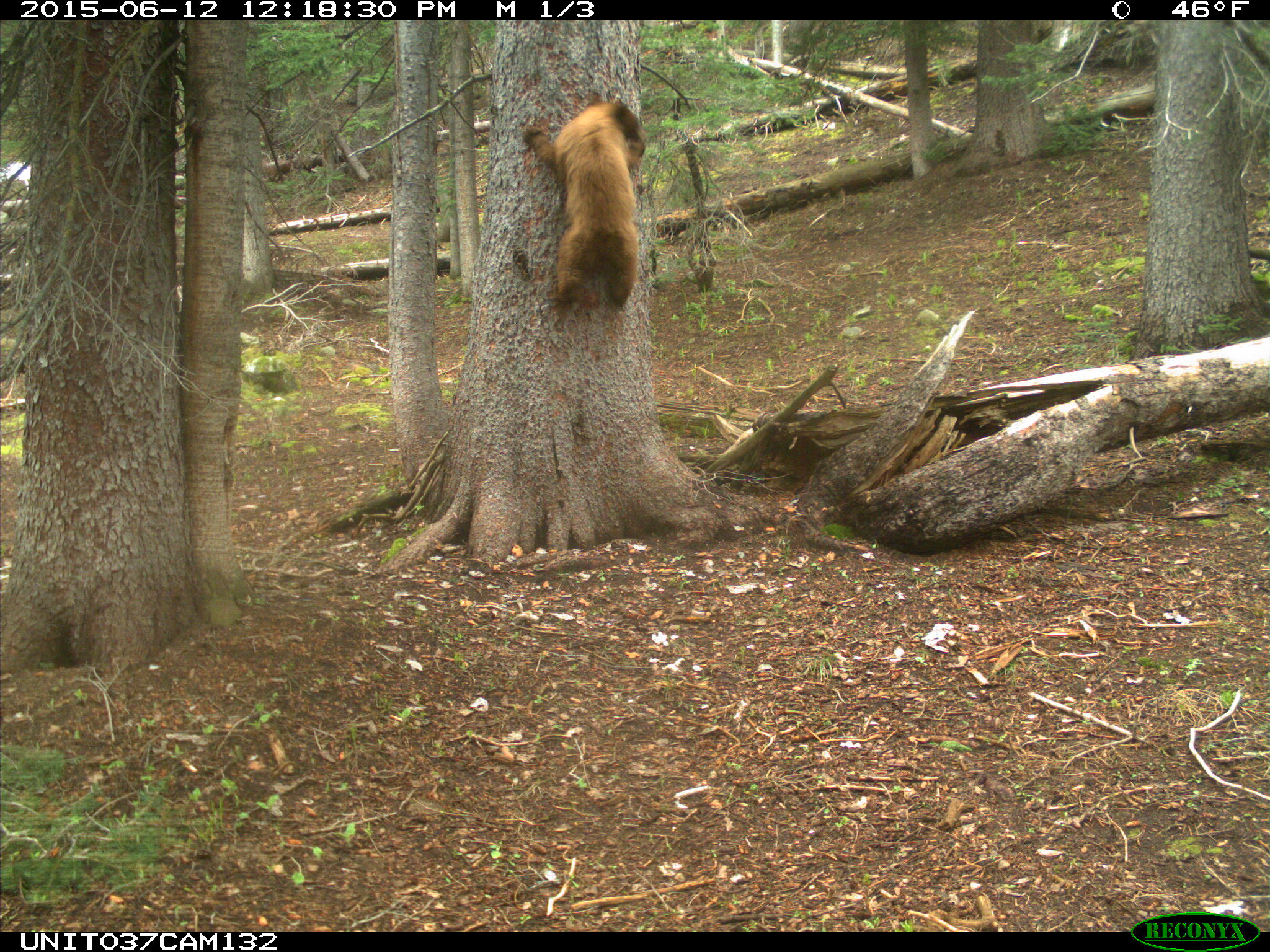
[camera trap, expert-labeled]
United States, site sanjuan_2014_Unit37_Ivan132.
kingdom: Animalia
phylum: Chordata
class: Mammalia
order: Carnivora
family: Ursidae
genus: Ursus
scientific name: Ursus americanus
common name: american black bear